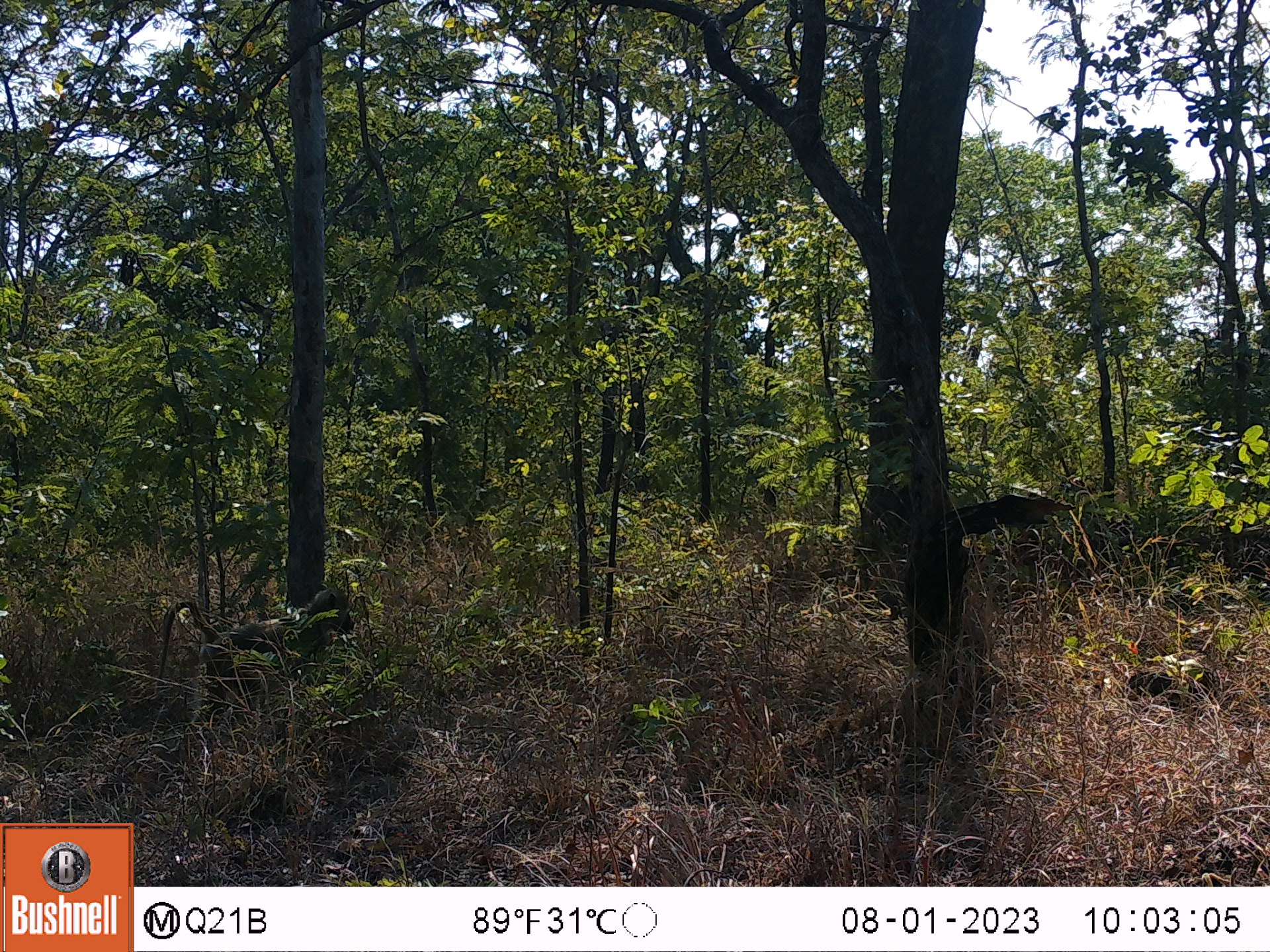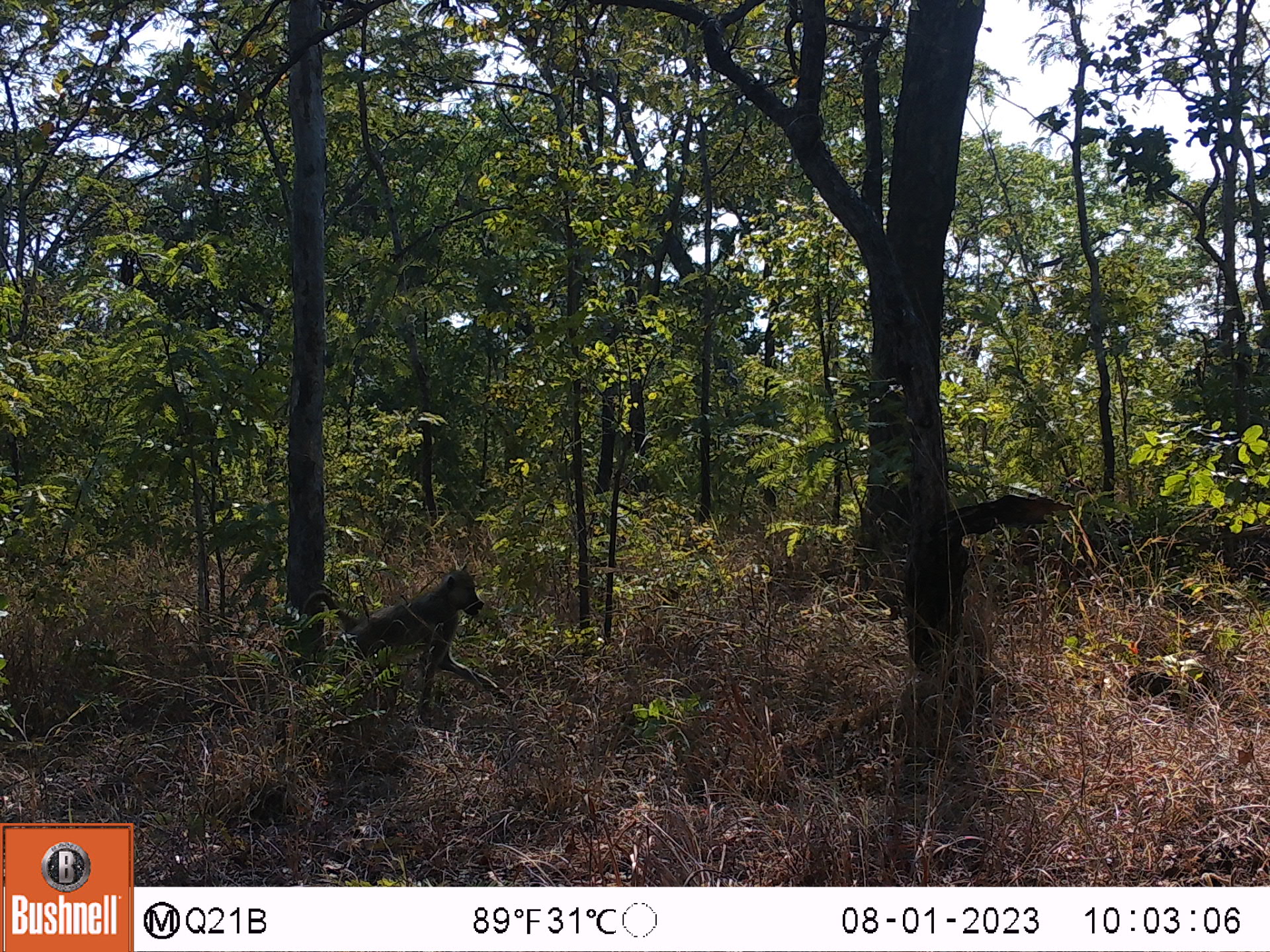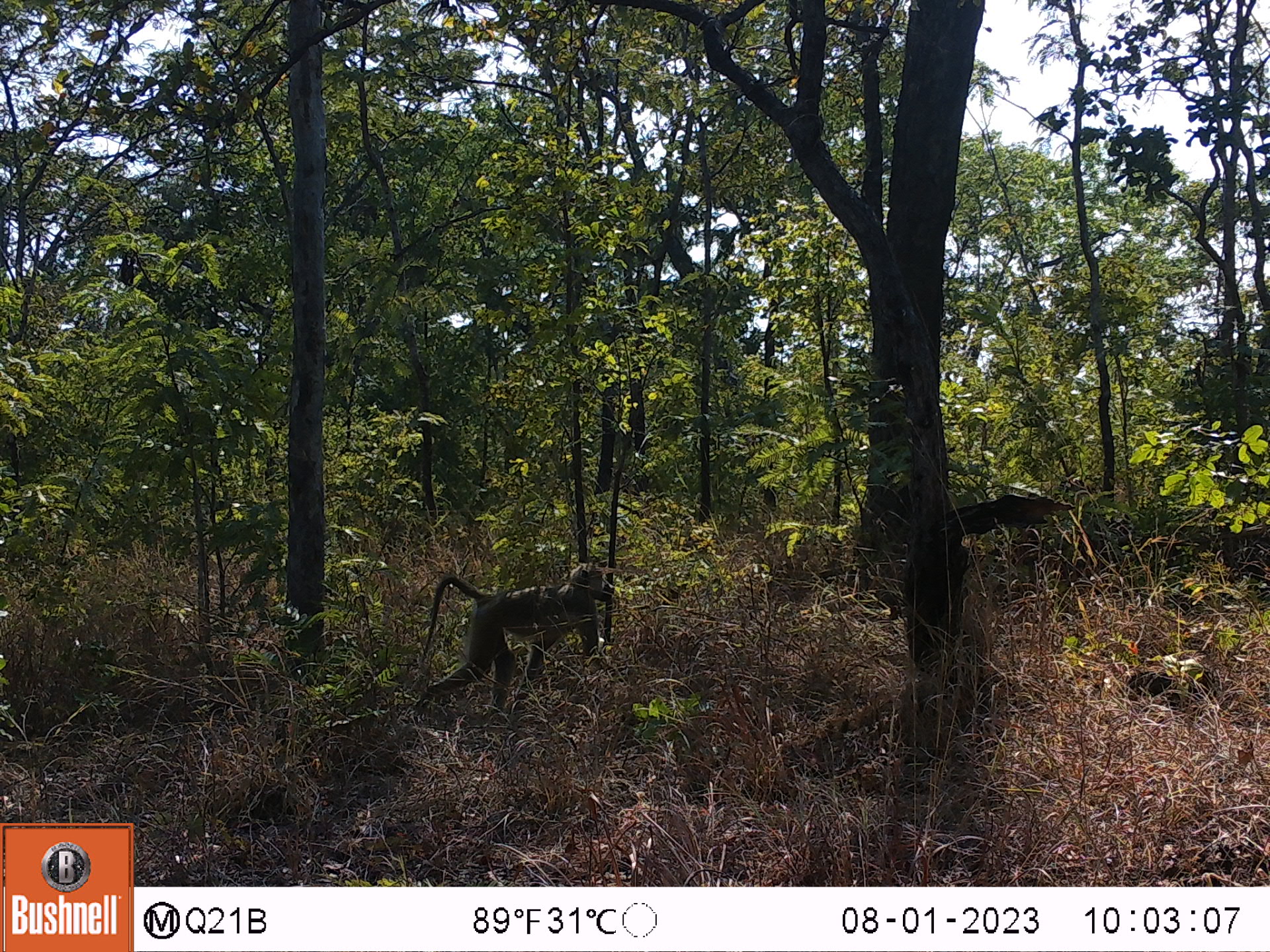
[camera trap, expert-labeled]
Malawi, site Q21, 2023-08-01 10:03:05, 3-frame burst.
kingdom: Animalia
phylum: Chordata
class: Mammalia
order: Primates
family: Cercopithecidae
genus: Papio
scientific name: Papio cynocephalus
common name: yellow baboon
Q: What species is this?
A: Yellow baboon (Papio cynocephalus).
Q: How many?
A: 1.